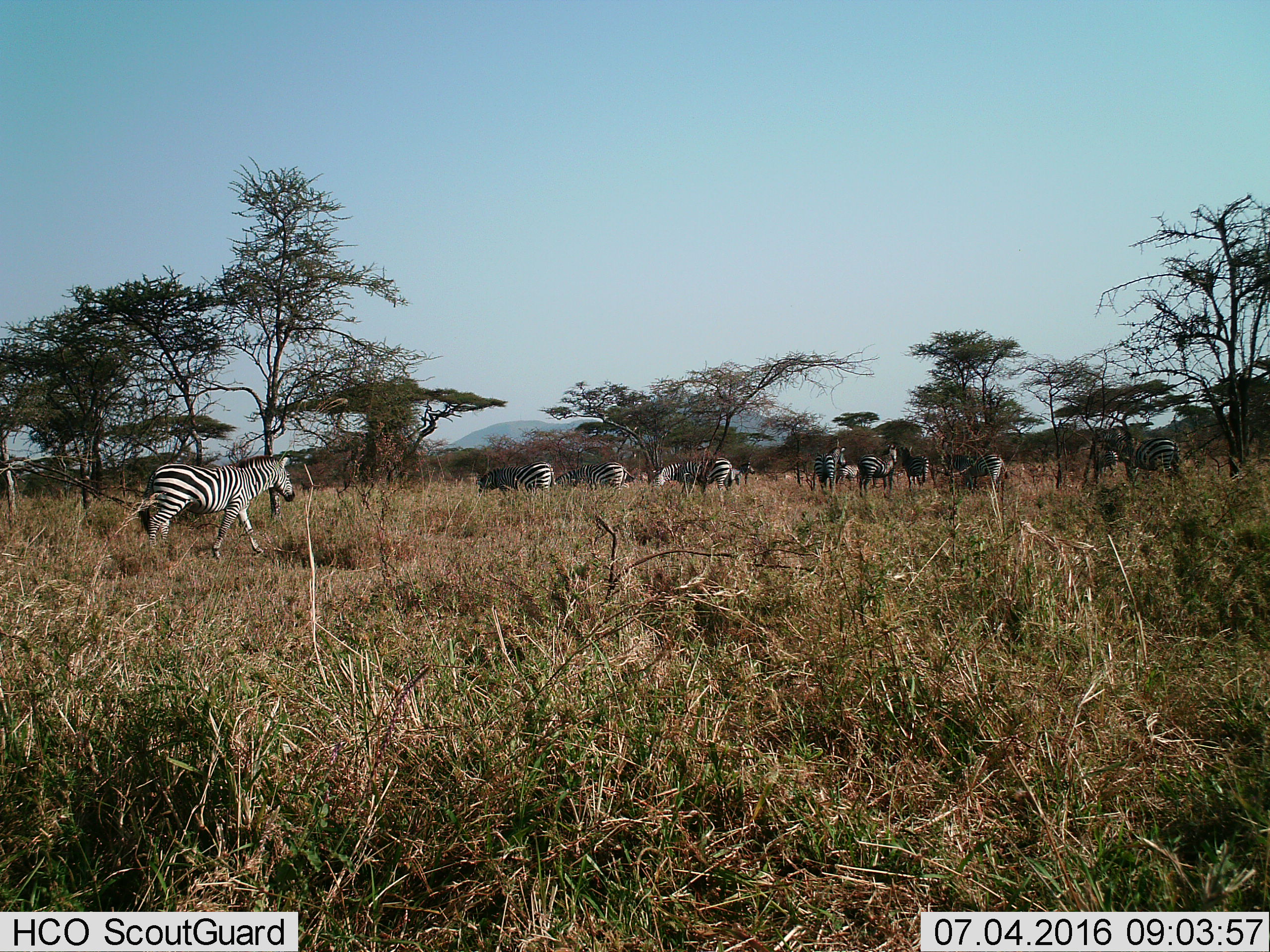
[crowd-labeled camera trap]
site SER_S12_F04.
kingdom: Animalia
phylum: Chordata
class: Mammalia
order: Perissodactyla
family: Equidae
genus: Equus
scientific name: Equus quagga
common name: plains zebra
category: zebraplains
Zebraplains (plains zebra) (Equus quagga), count 11-50. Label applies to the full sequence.